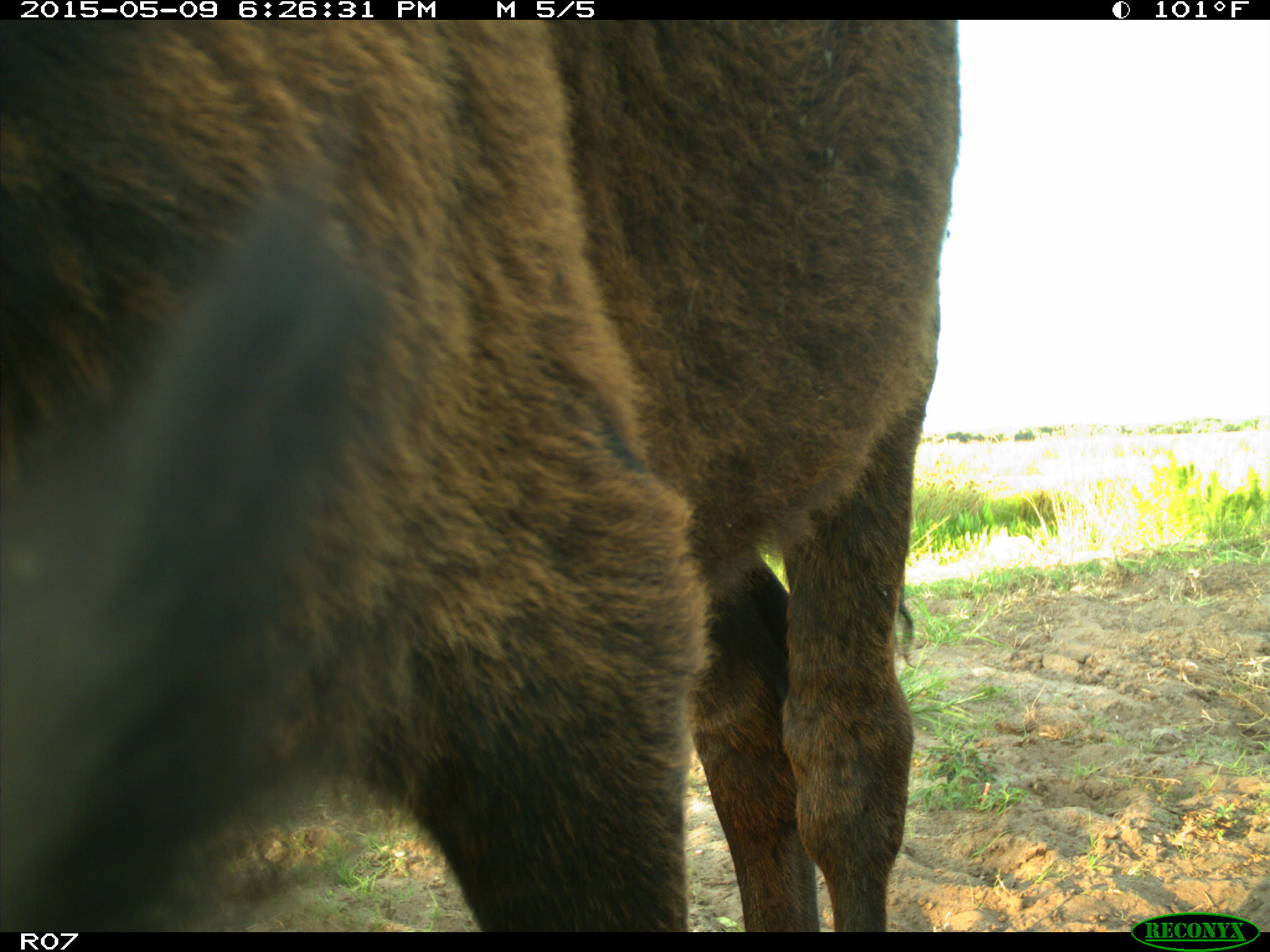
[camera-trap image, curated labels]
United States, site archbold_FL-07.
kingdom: Animalia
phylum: Chordata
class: Mammalia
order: Artiodactyla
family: Bovidae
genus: Bos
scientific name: Bos taurus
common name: domestic cow